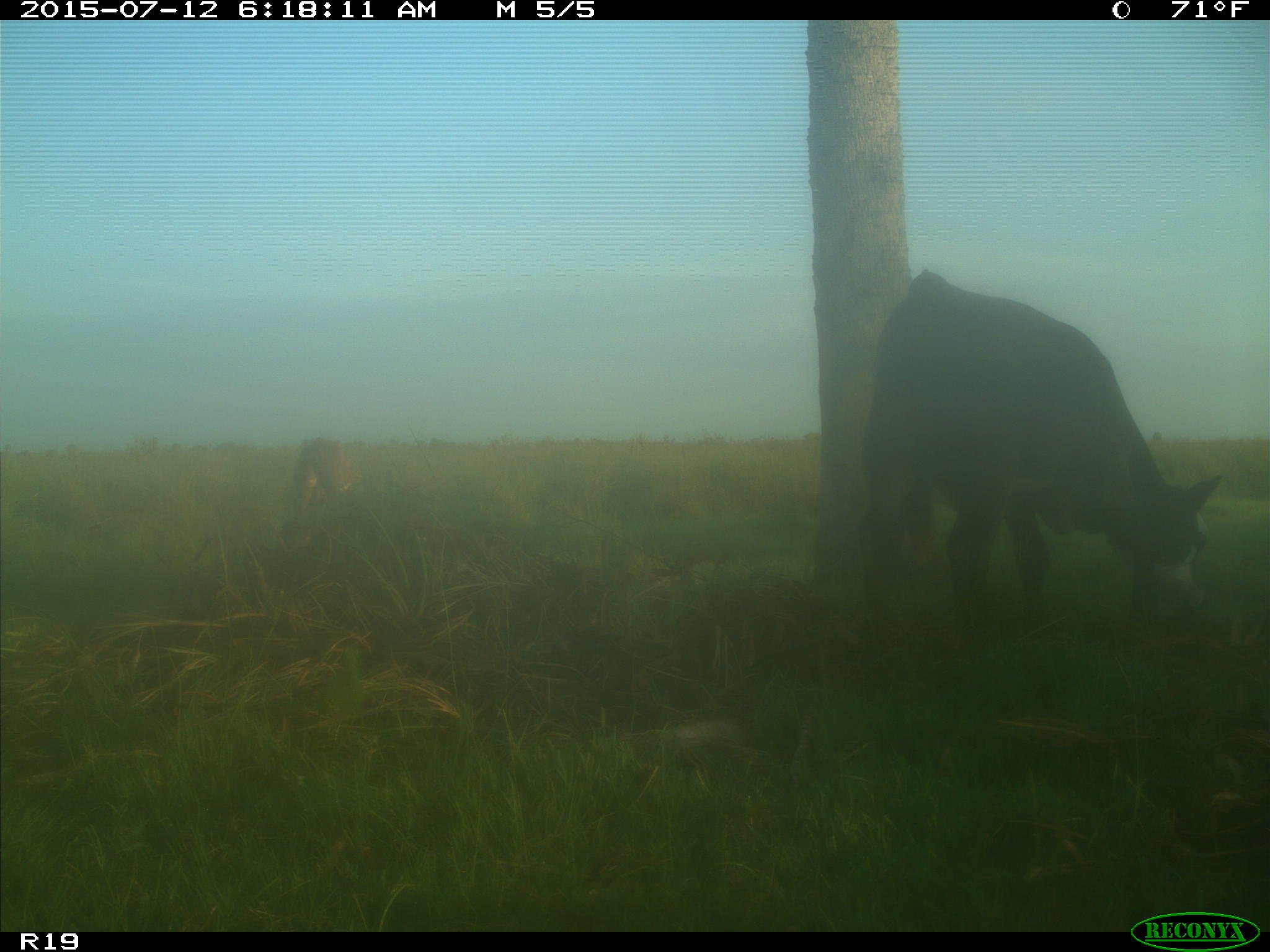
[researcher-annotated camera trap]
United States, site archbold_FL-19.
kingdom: Animalia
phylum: Chordata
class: Mammalia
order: Artiodactyla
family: Bovidae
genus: Bos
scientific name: Bos taurus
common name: domestic cow